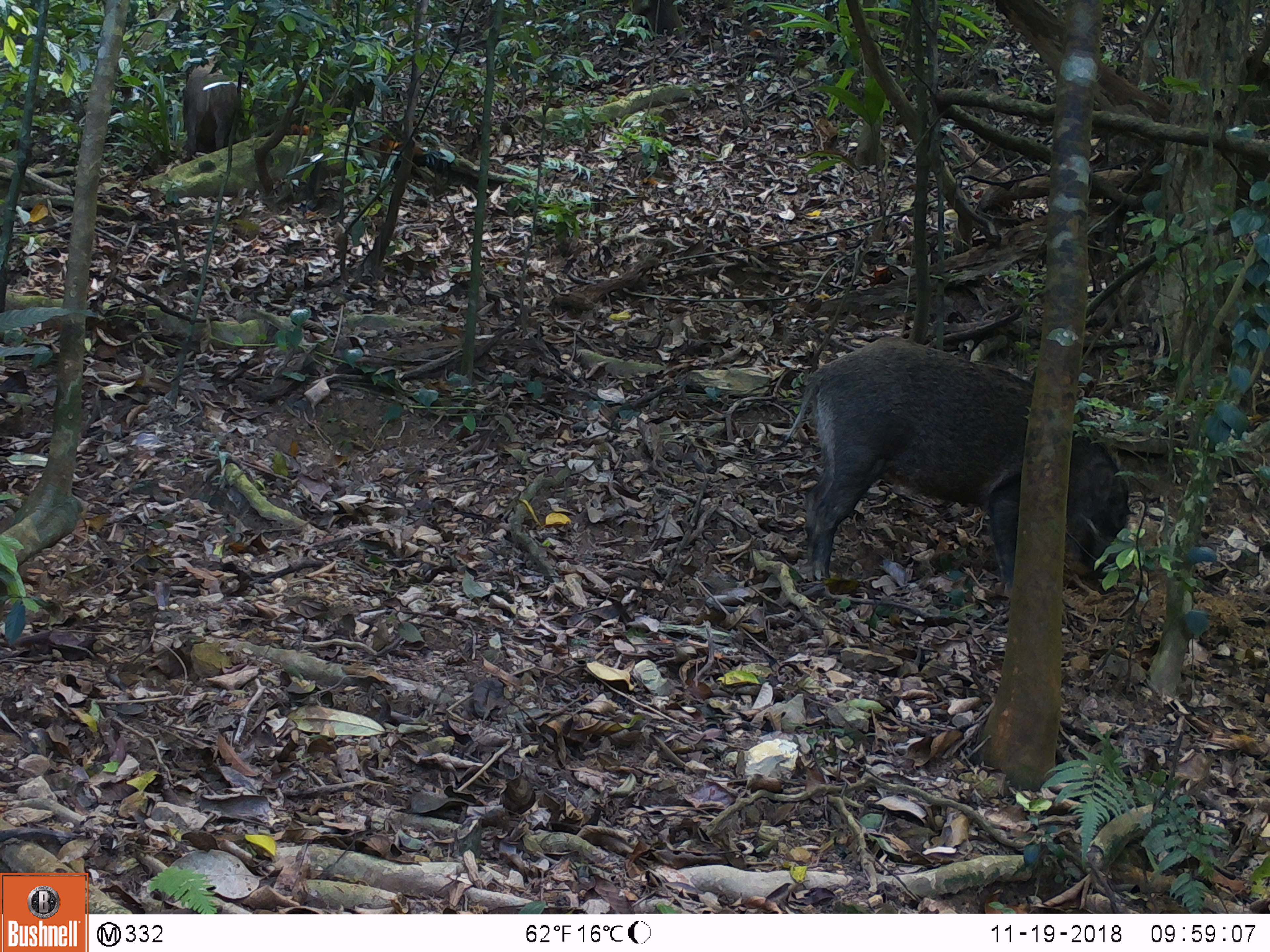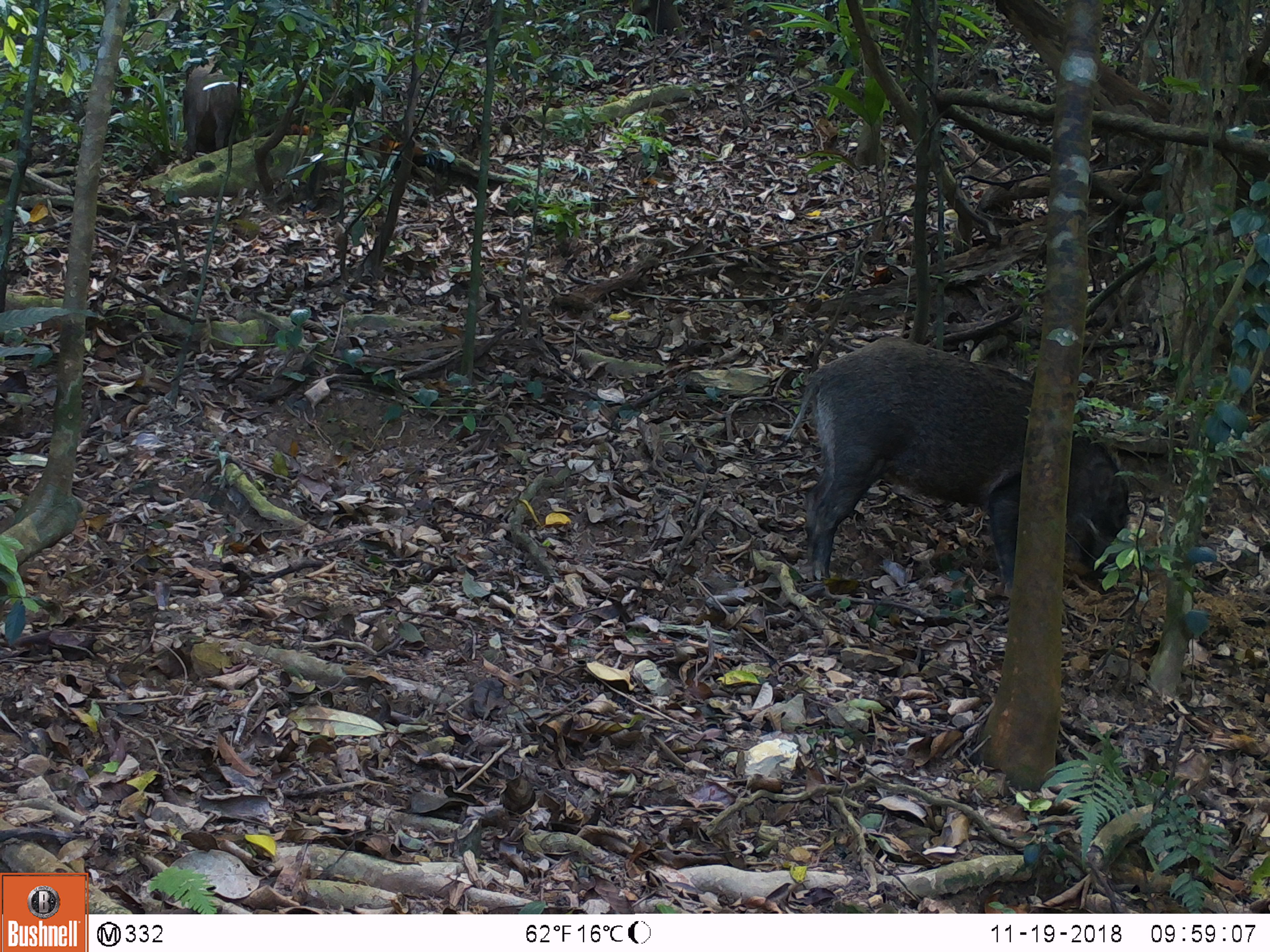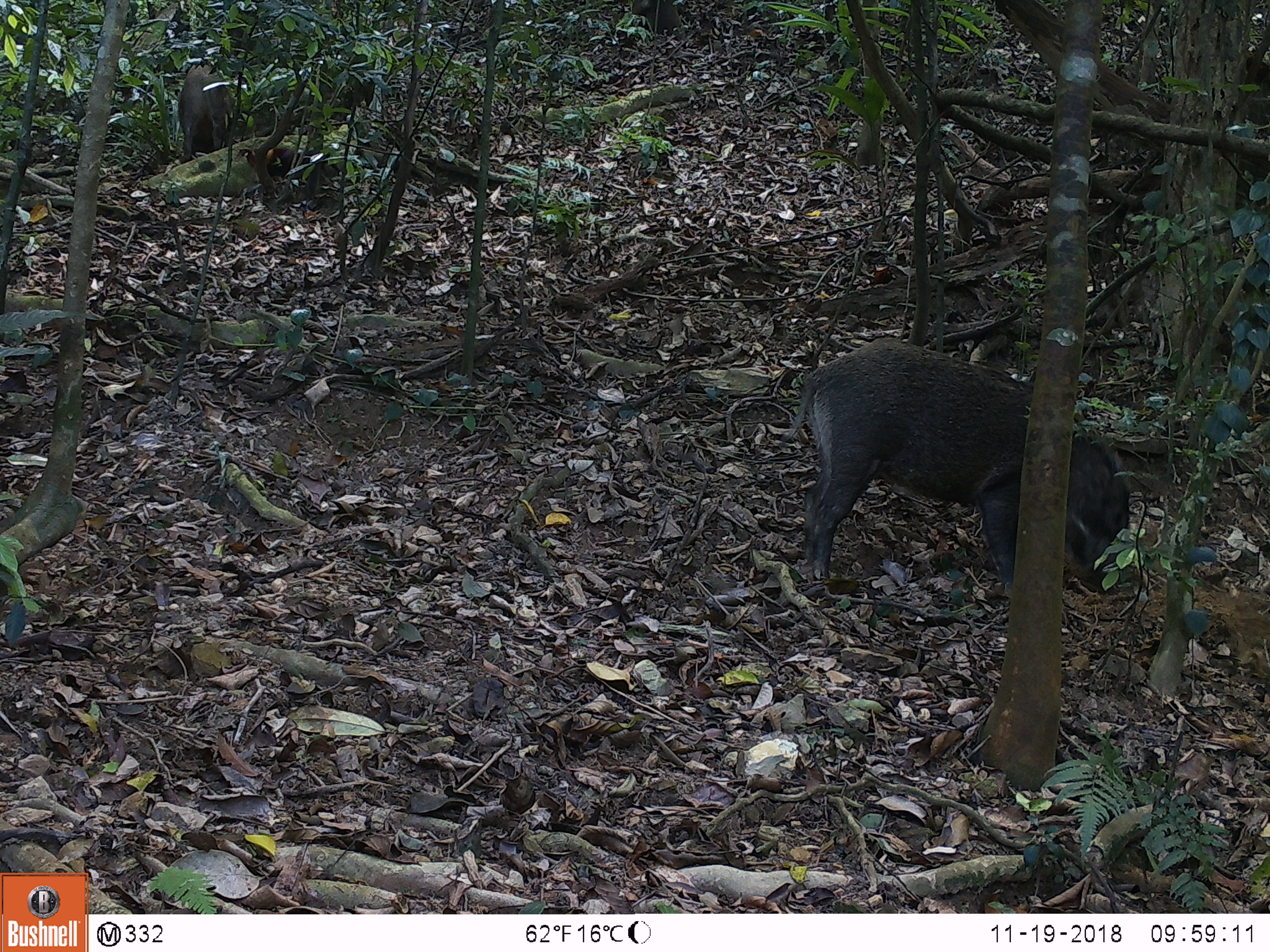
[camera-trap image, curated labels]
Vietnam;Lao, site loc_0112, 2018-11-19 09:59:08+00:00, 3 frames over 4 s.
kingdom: Animalia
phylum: Chordata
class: Aves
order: Galliformes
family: Phasianidae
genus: Gallus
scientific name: Gallus gallus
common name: red junglefowl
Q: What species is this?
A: Red junglefowl (Gallus gallus).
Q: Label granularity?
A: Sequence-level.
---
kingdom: Animalia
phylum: Chordata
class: Mammalia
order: Artiodactyla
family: Suidae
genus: Sus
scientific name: Sus scrofa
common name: eurasian wild pig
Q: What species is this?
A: Eurasian wild pig (Sus scrofa).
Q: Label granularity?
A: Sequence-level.